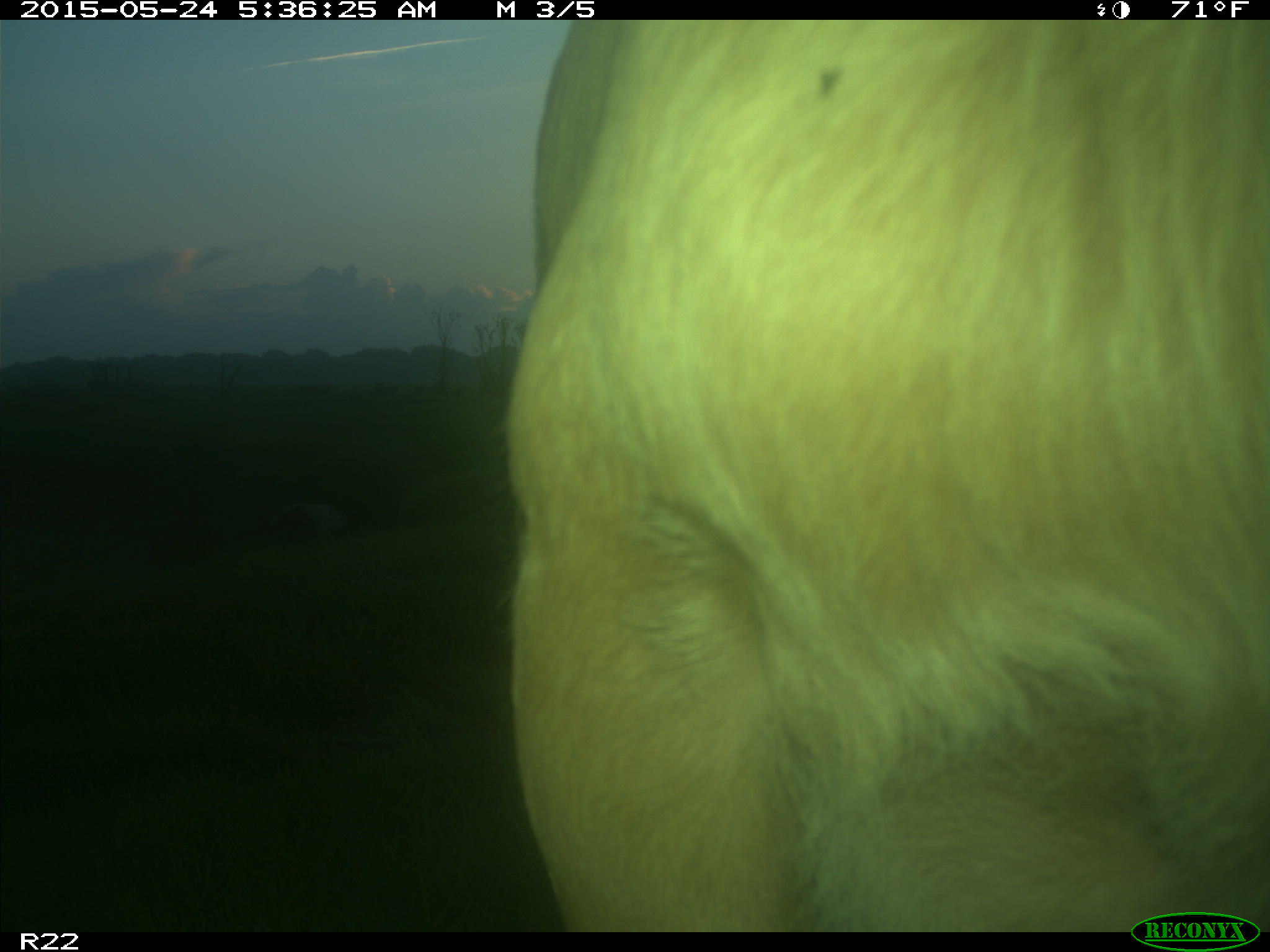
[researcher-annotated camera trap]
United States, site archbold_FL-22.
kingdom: Animalia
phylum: Chordata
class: Mammalia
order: Artiodactyla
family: Bovidae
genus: Bos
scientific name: Bos taurus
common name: domestic cow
Bos taurus (domestic cow).